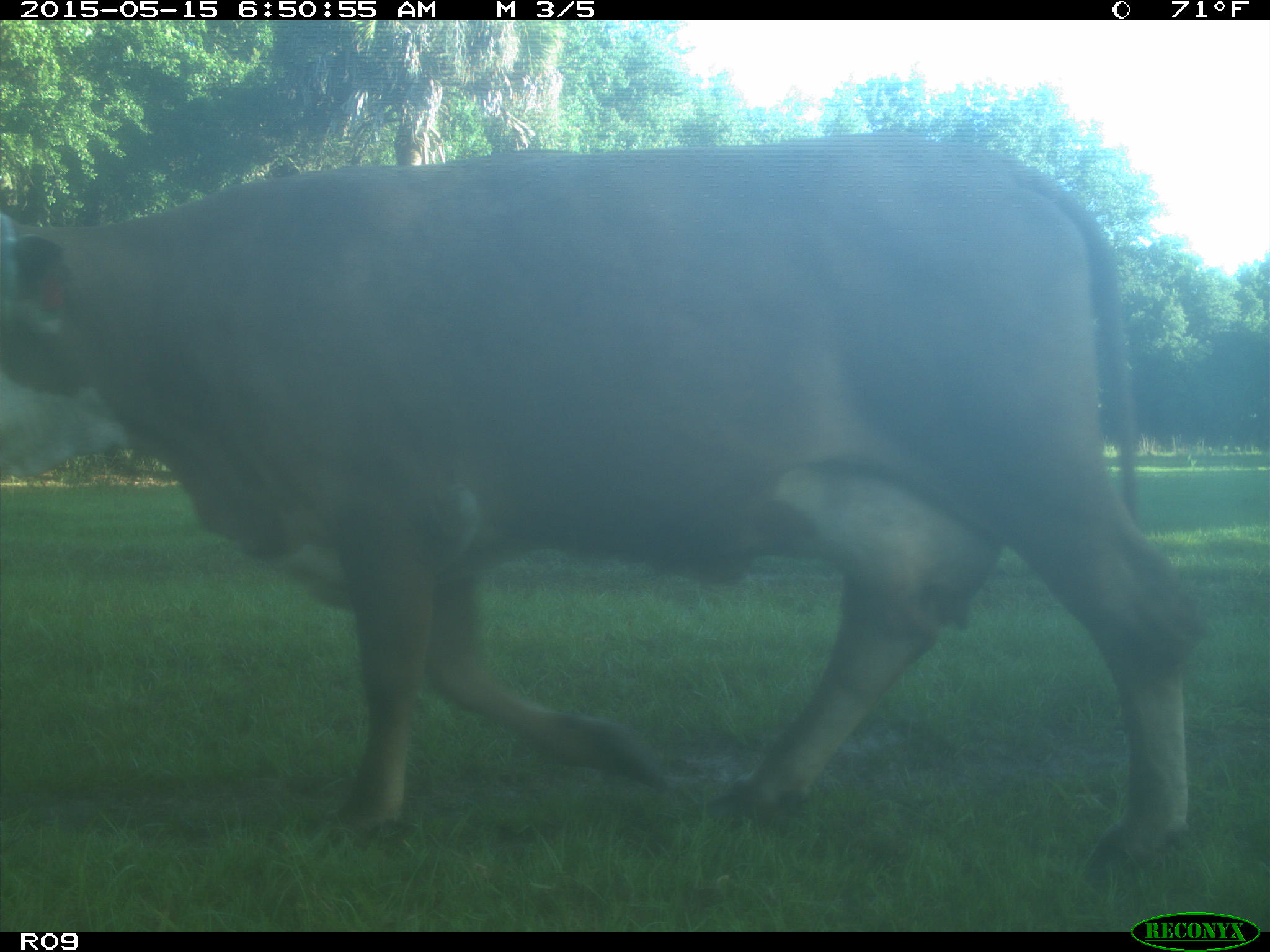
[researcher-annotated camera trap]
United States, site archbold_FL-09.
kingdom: Animalia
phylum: Chordata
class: Mammalia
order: Artiodactyla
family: Bovidae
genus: Bos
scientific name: Bos taurus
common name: domestic cow